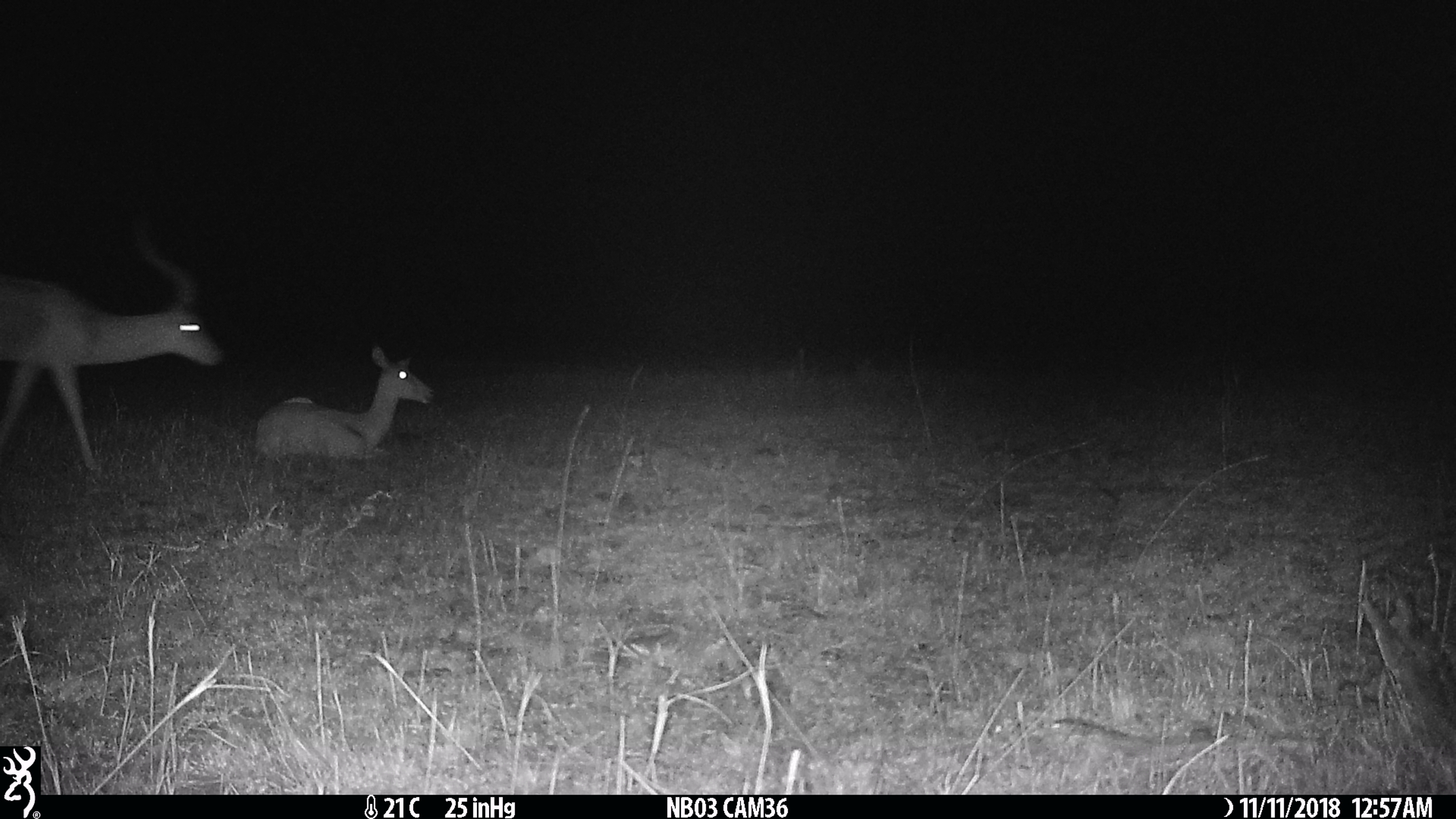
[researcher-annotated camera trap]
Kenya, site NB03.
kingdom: Animalia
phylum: Chordata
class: Mammalia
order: Artiodactyla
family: Bovidae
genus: Aepyceros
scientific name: Aepyceros melampus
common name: impala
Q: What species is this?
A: Impala (Aepyceros melampus).